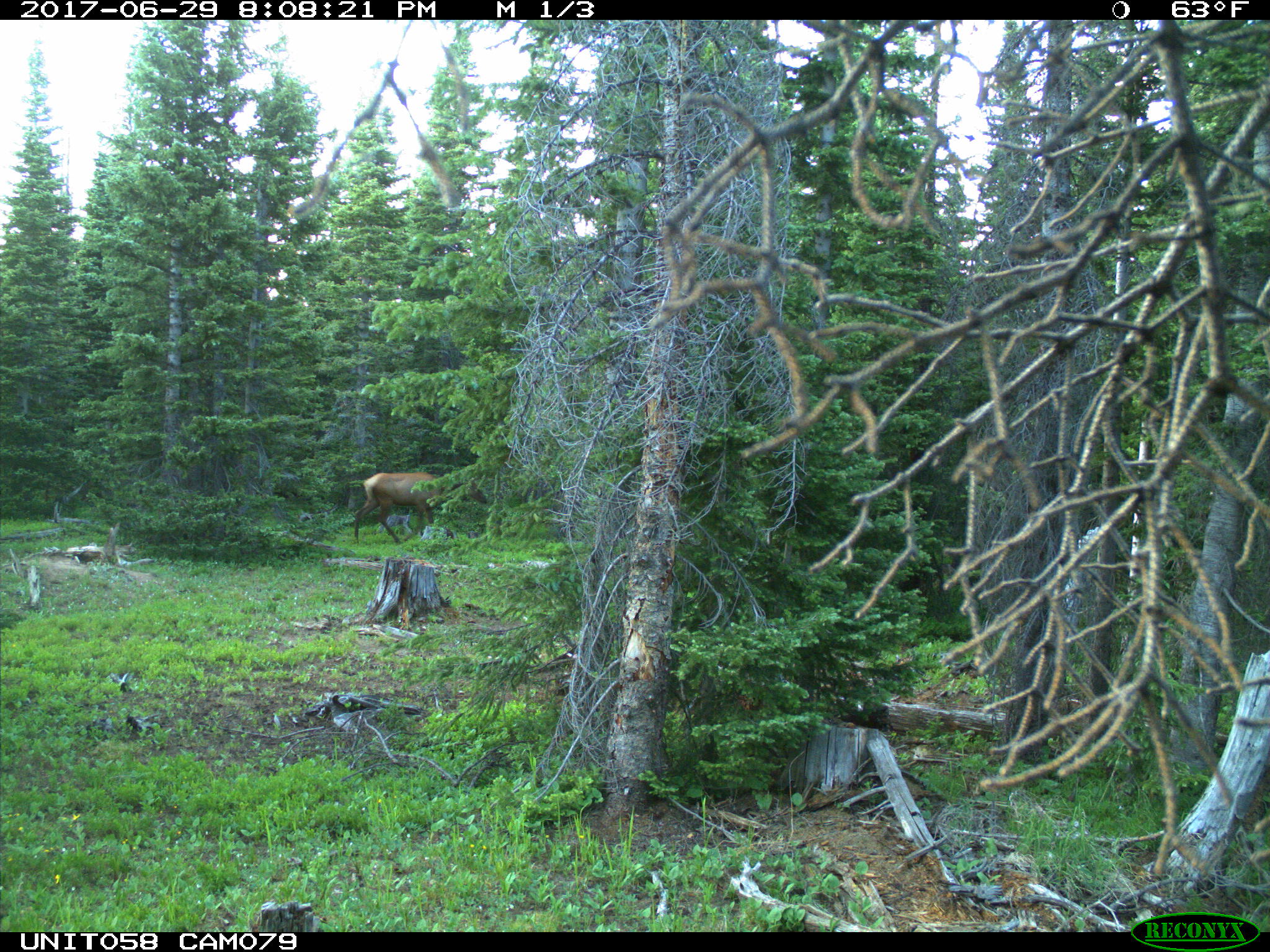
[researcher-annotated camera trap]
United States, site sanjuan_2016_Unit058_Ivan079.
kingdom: Animalia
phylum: Chordata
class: Mammalia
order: Artiodactyla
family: Cervidae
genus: Cervus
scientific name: Cervus elaphus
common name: red deer